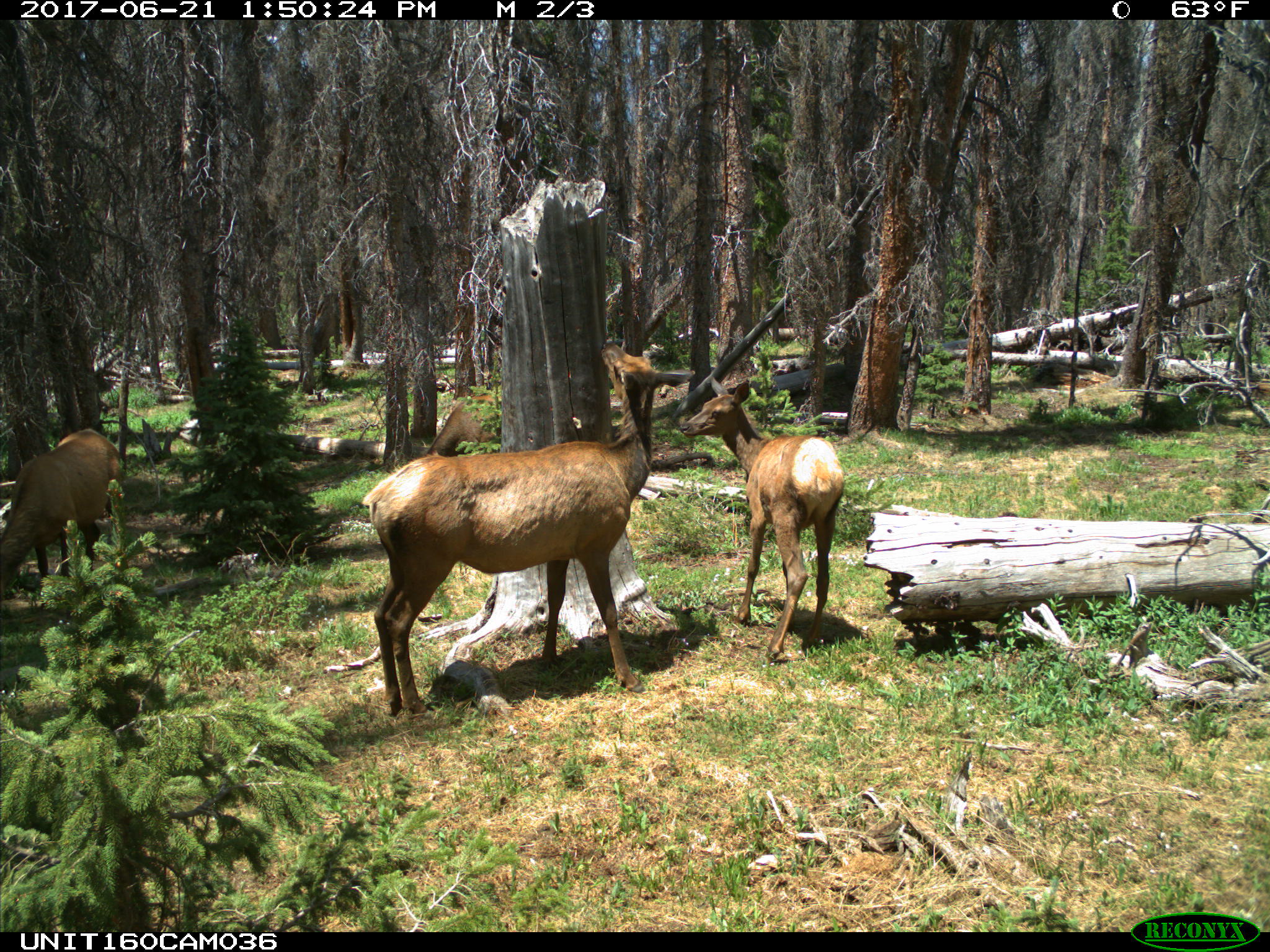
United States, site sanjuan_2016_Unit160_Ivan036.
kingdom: Animalia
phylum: Chordata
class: Mammalia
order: Artiodactyla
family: Cervidae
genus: Cervus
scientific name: Cervus elaphus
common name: red deer